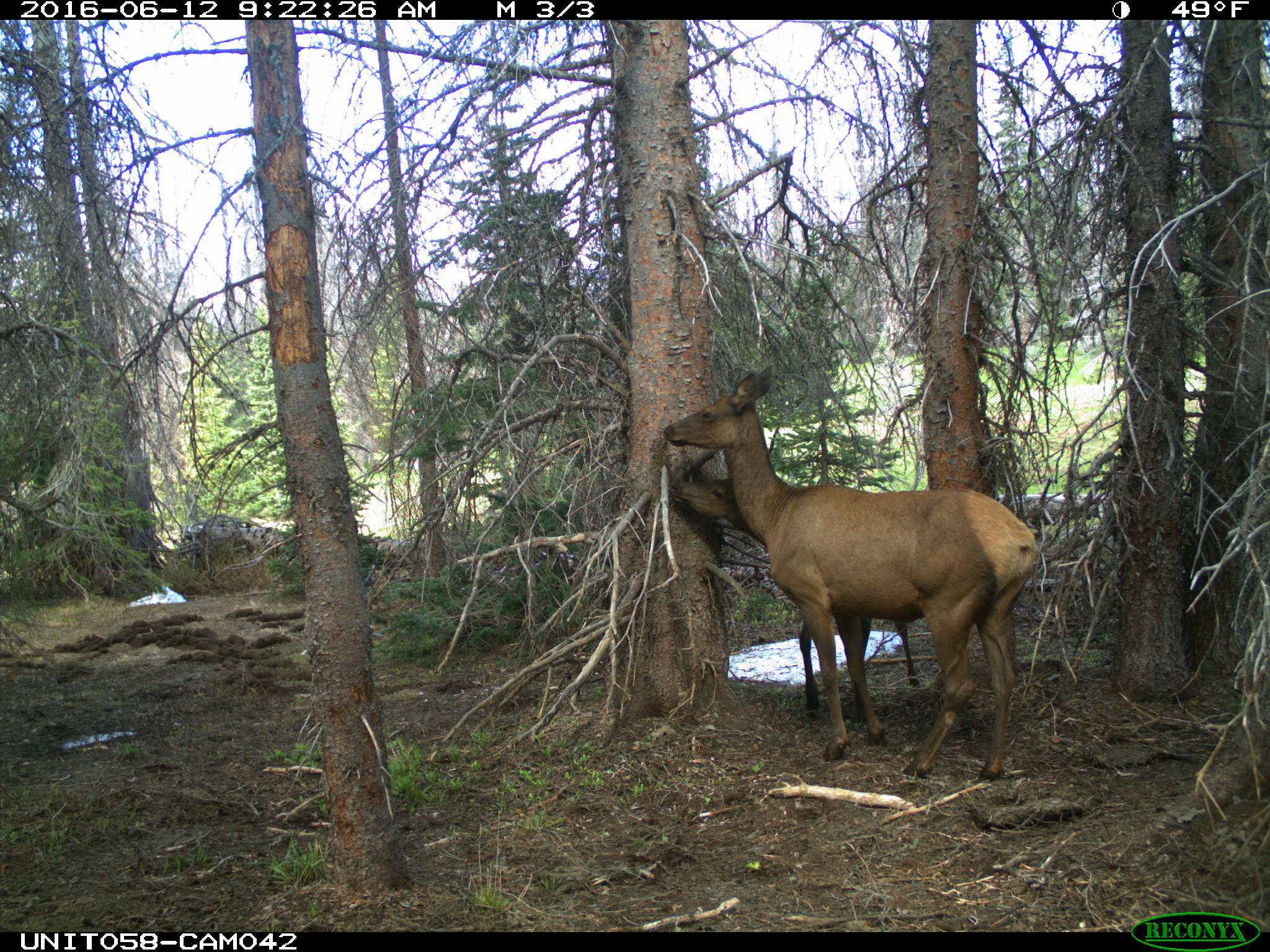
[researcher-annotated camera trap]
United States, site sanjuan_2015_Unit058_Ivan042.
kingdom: Animalia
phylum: Chordata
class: Mammalia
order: Artiodactyla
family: Cervidae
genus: Cervus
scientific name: Cervus elaphus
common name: red deer